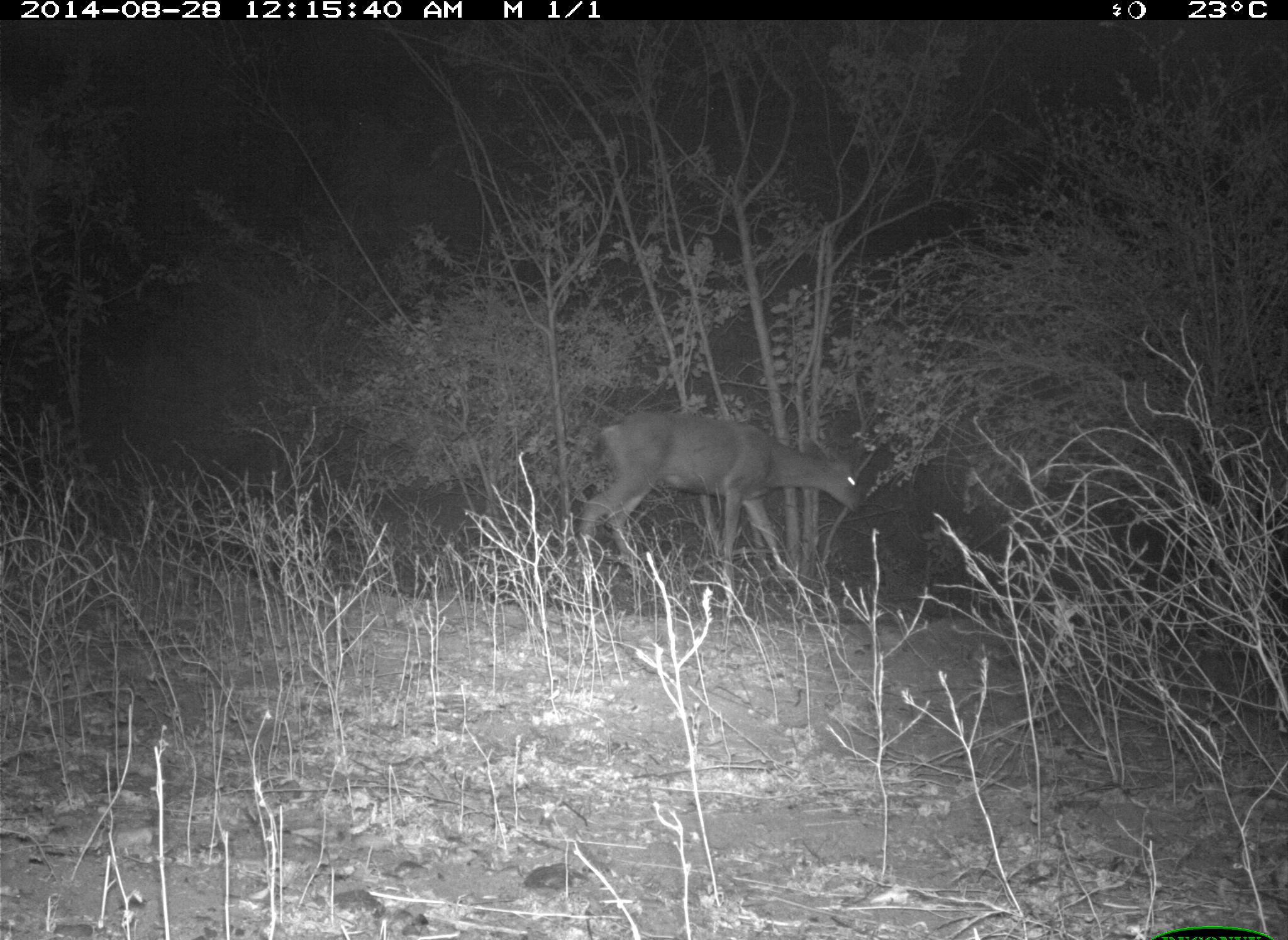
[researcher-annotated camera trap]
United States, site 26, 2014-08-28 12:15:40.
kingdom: Animalia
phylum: Chordata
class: Mammalia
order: Artiodactyla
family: Cervidae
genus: Odocoileus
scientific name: Odocoileus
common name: deer